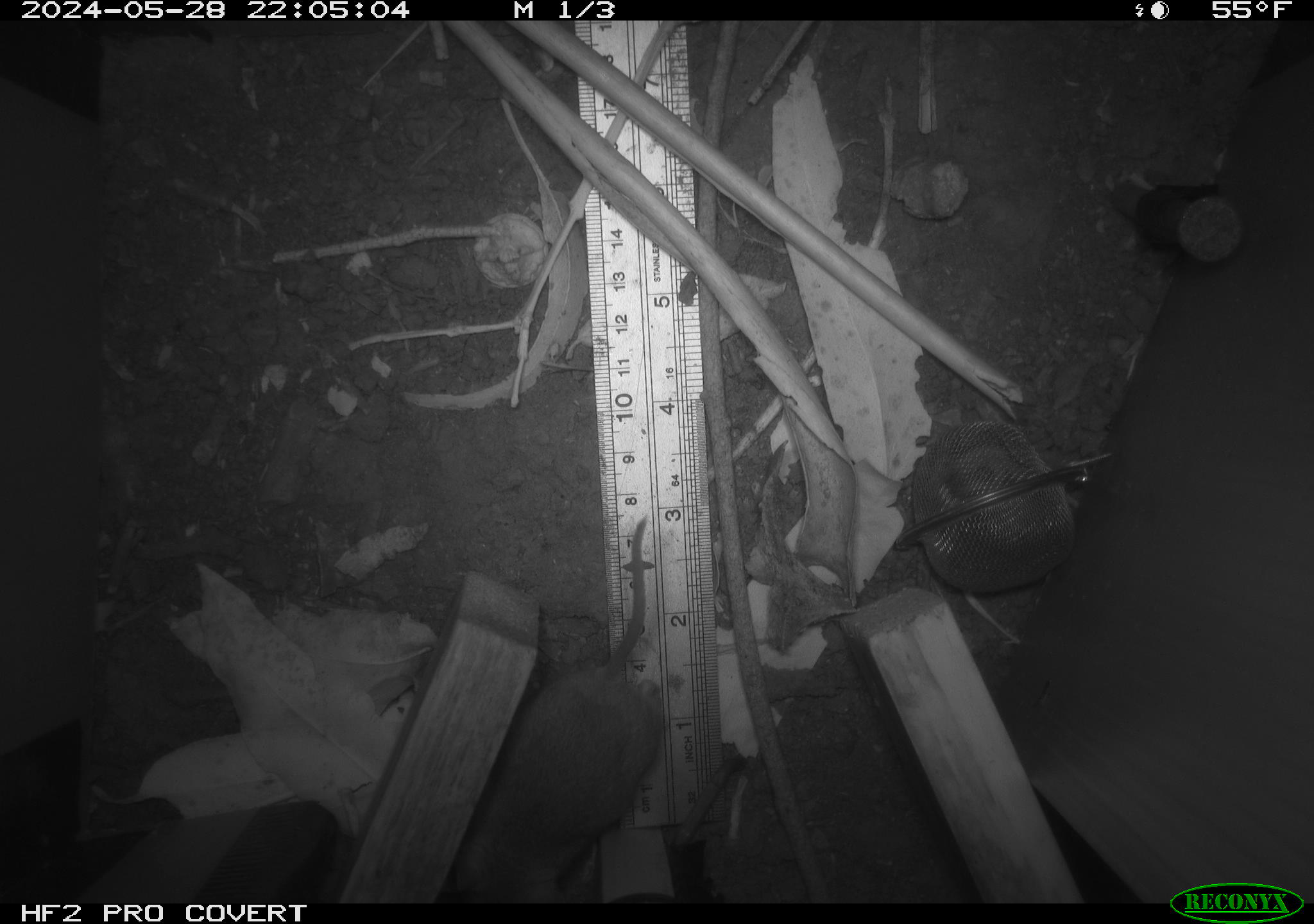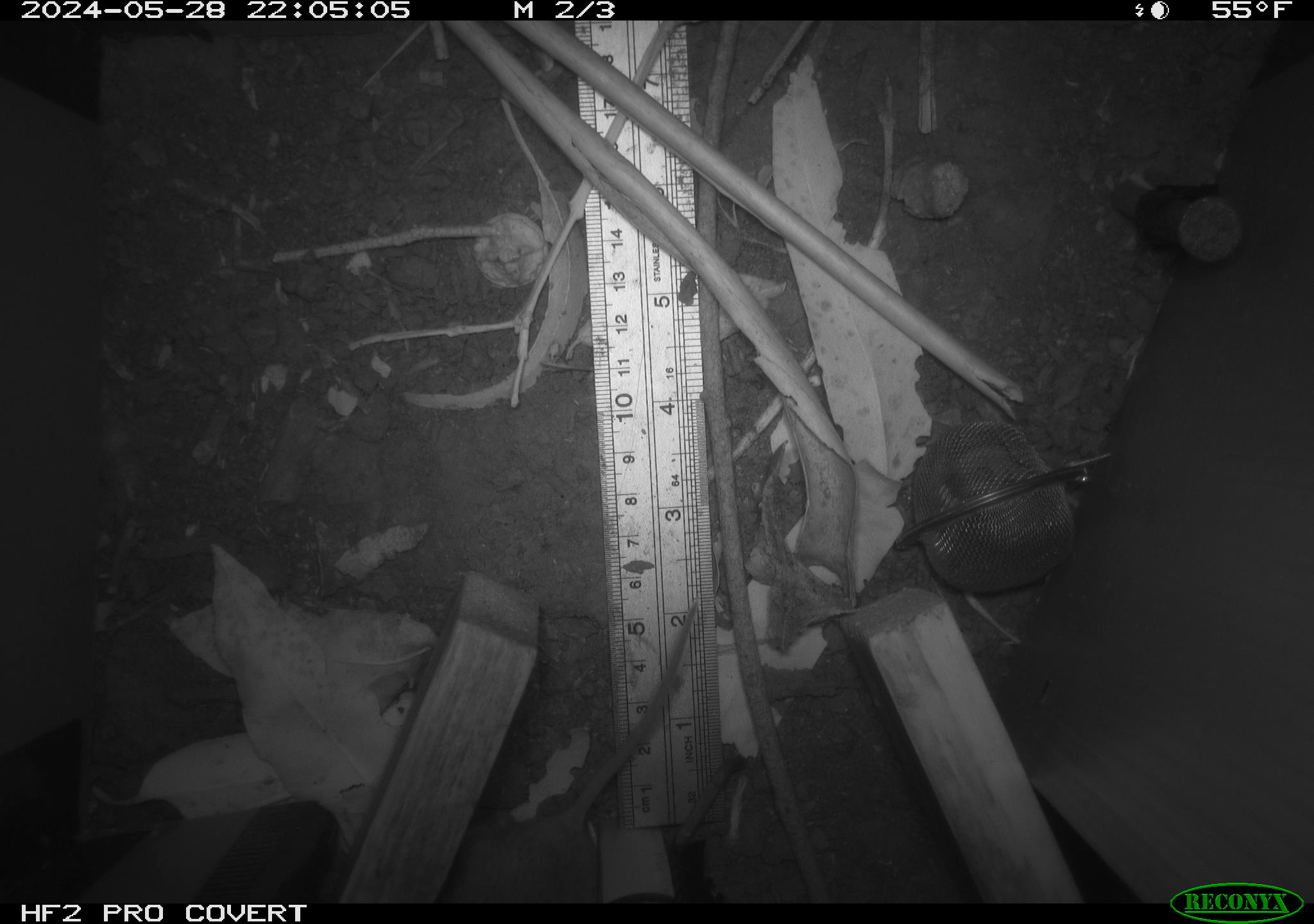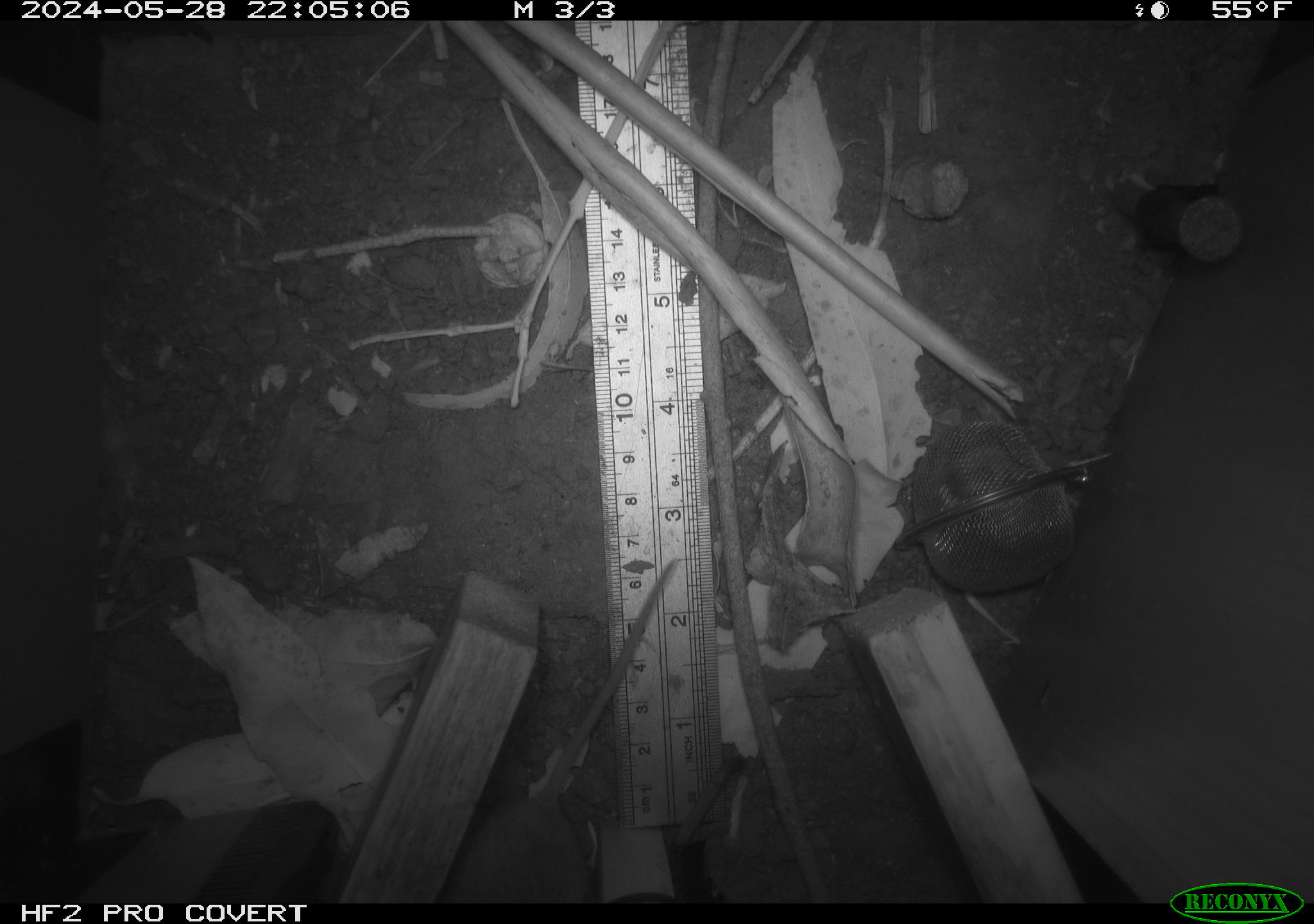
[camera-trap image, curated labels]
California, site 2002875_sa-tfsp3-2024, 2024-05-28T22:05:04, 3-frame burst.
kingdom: Animalia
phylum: Chordata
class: Mammalia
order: Rodentia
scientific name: Rodentia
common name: rodent